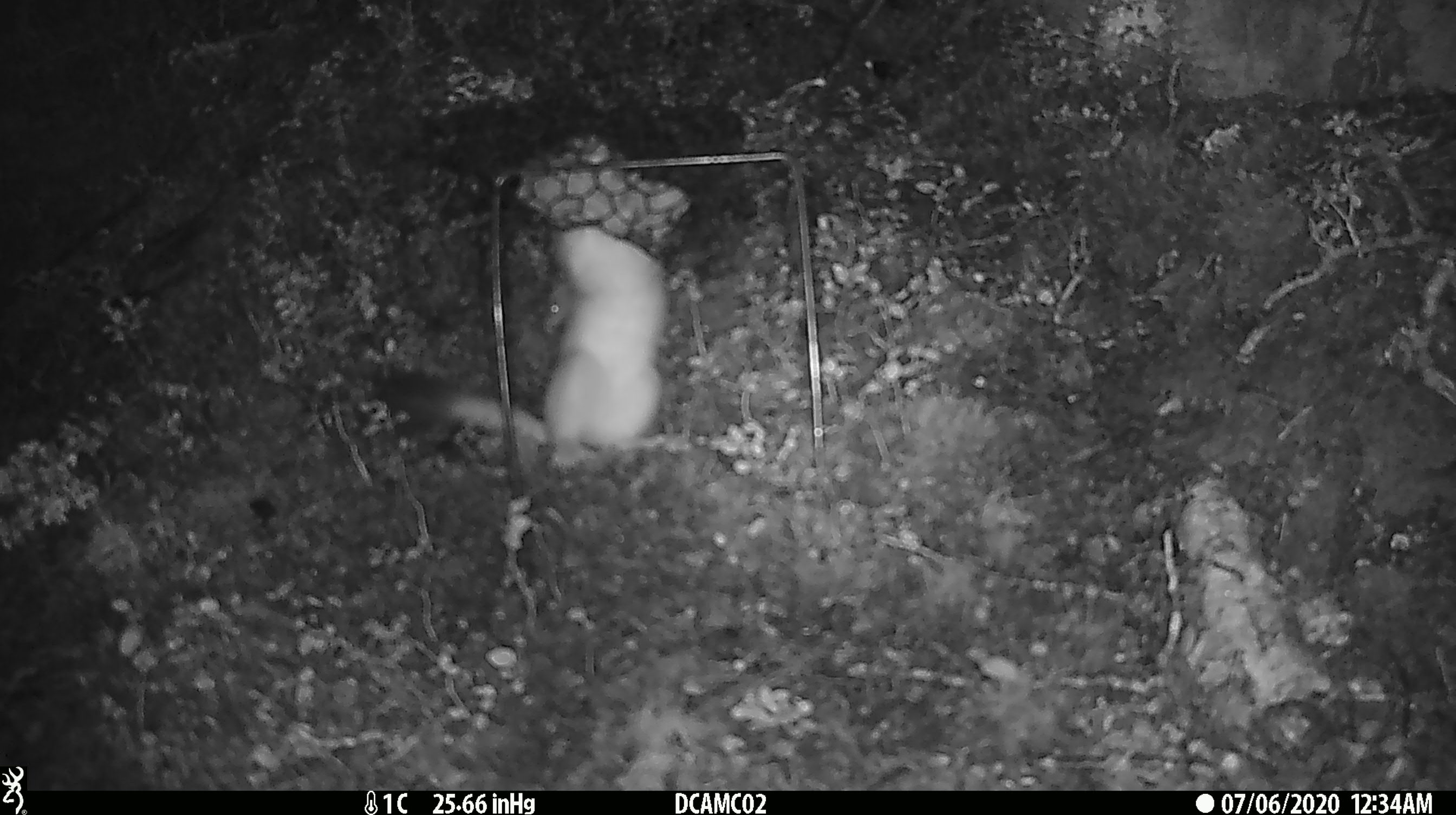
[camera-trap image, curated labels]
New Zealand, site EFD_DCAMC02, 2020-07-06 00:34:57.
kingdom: Animalia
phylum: Chordata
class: Mammalia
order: Carnivora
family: Mustelidae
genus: Mustela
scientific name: Mustela erminea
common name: stoat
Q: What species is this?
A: Stoat (Mustela erminea).